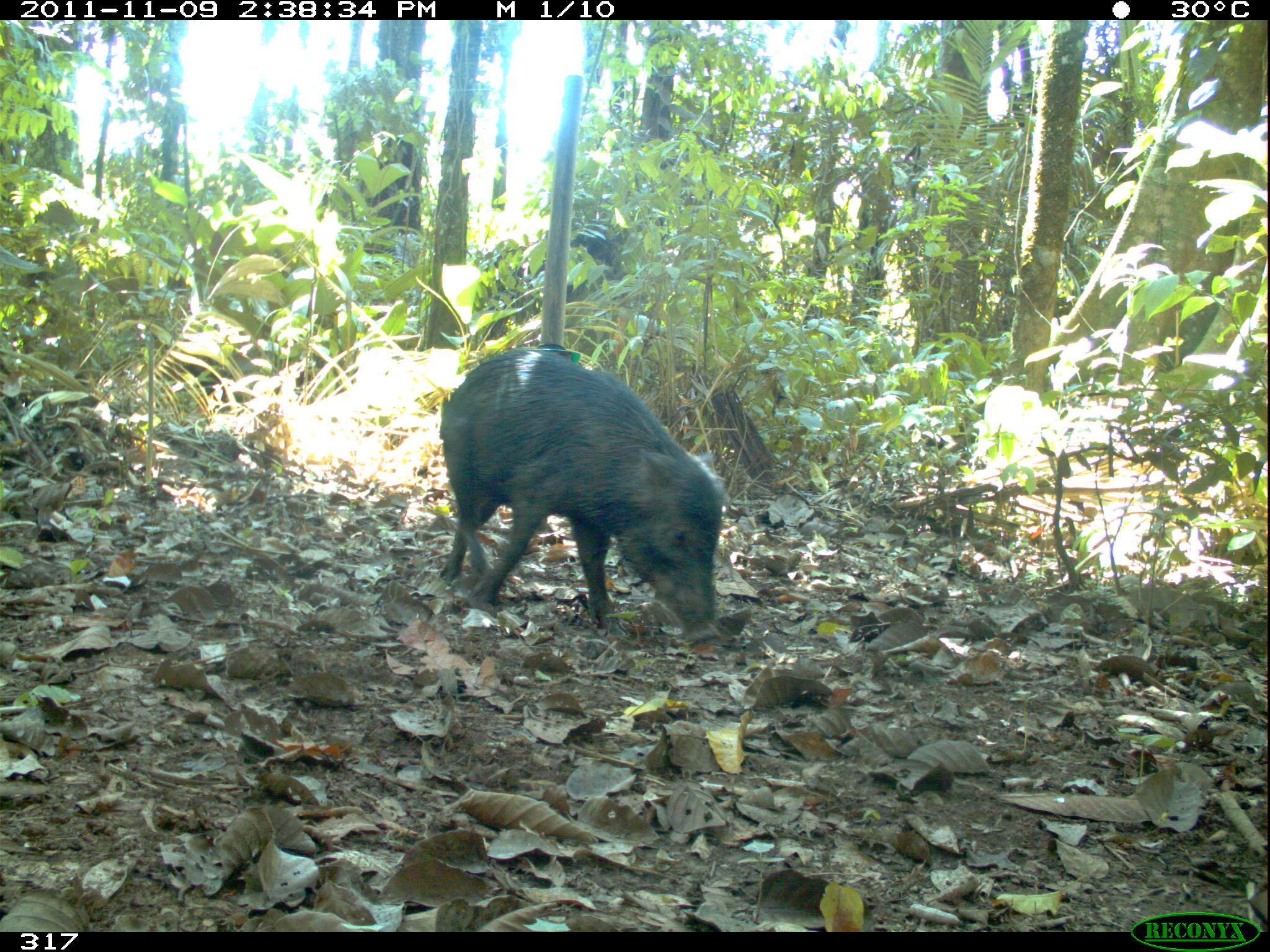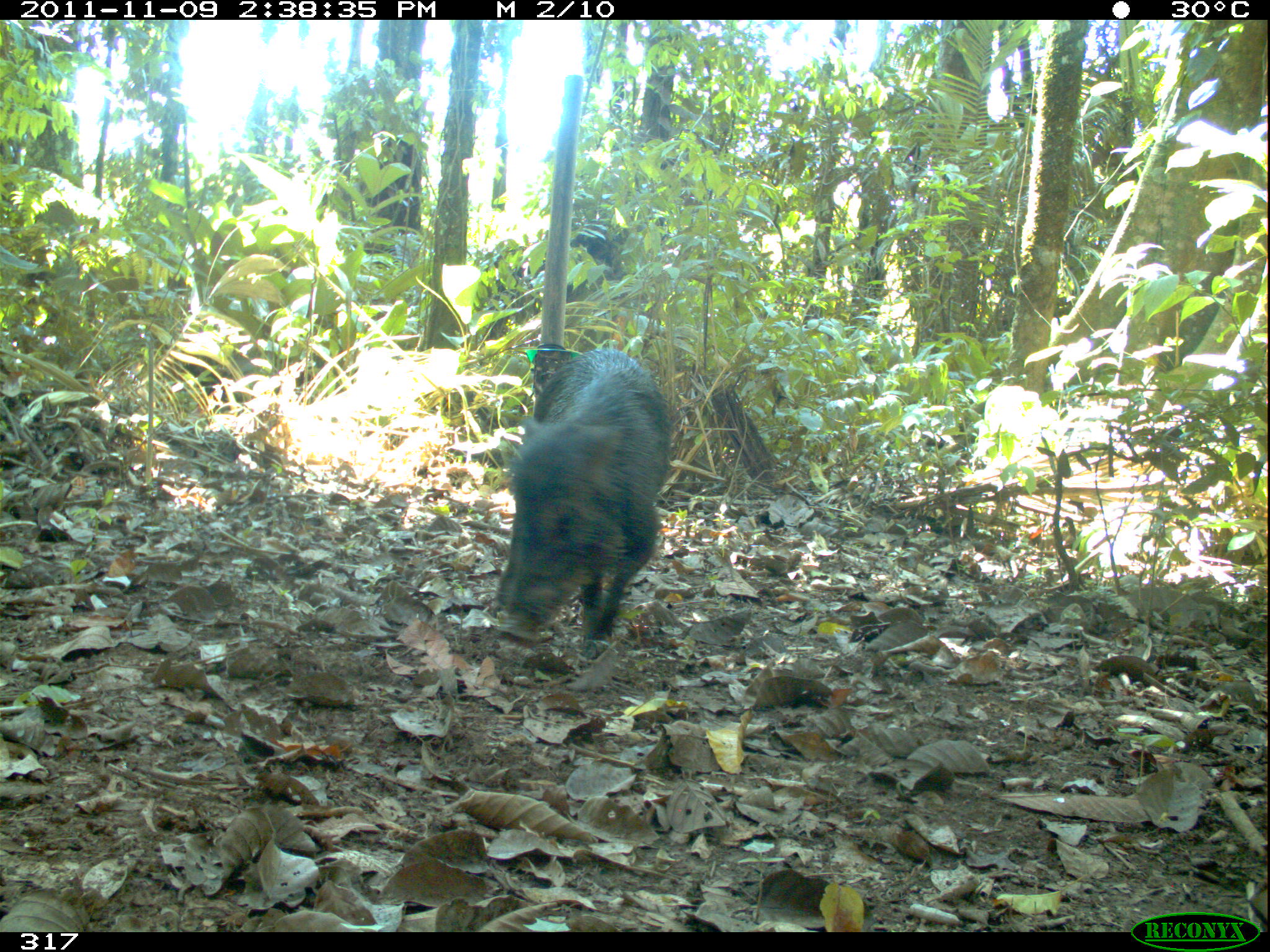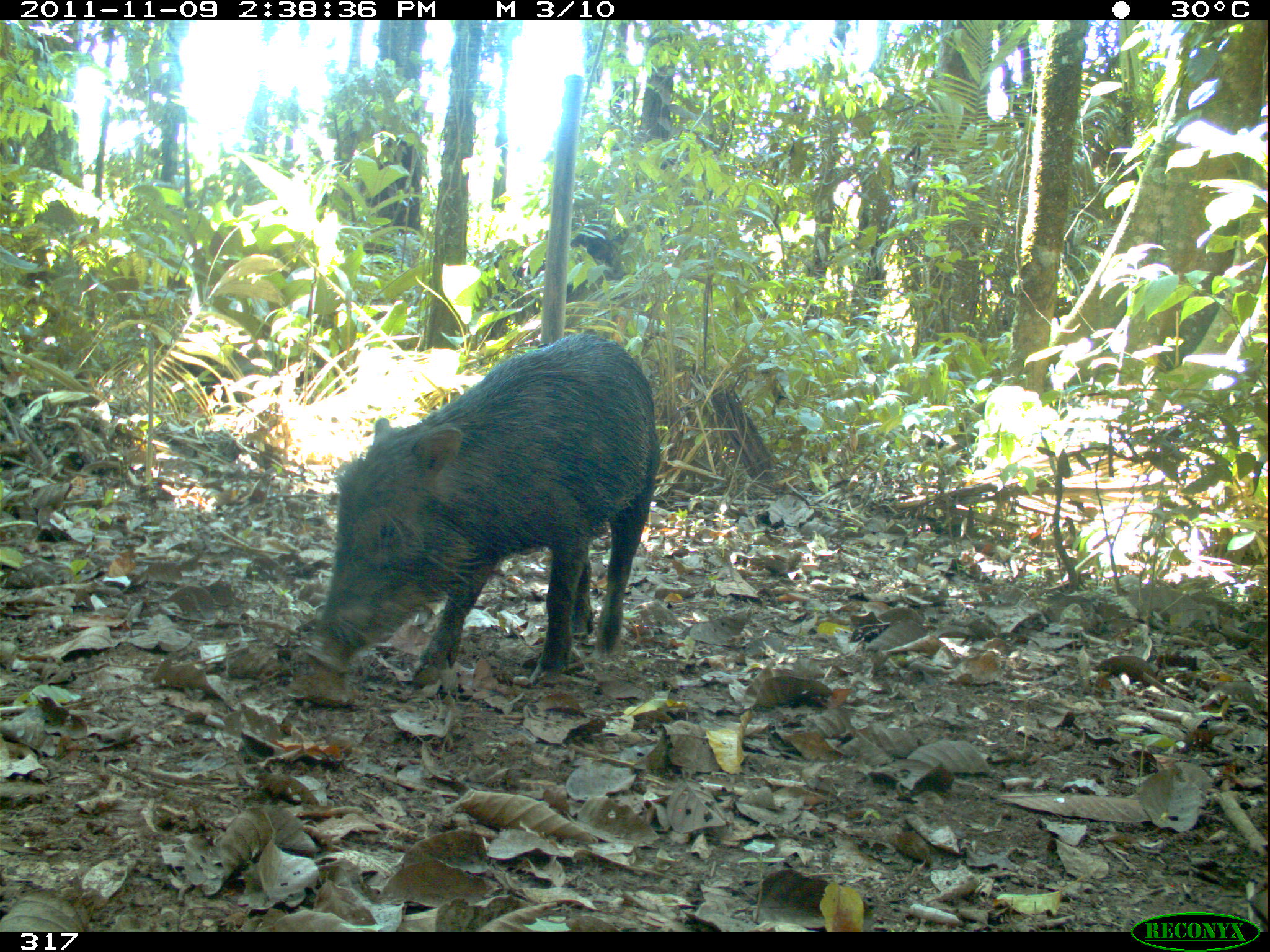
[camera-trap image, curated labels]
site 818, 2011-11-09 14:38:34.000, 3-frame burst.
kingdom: Animalia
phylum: Chordata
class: Mammalia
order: Artiodactyla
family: Tayassuidae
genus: Tayassu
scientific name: Tayassu pecari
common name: white-lipped peccary